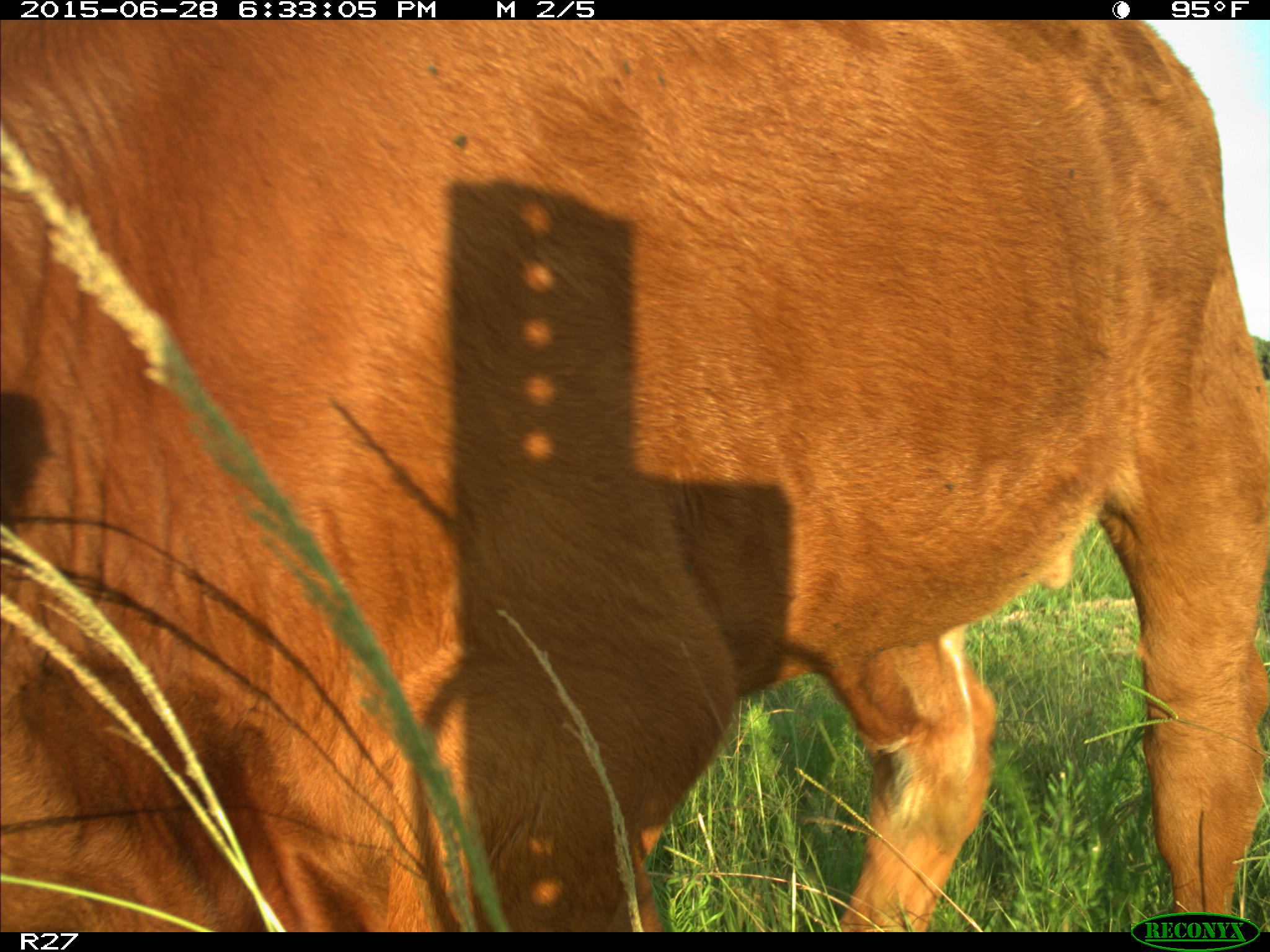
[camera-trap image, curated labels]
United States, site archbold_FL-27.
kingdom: Animalia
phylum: Chordata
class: Mammalia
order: Artiodactyla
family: Bovidae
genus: Bos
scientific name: Bos taurus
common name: domestic cow